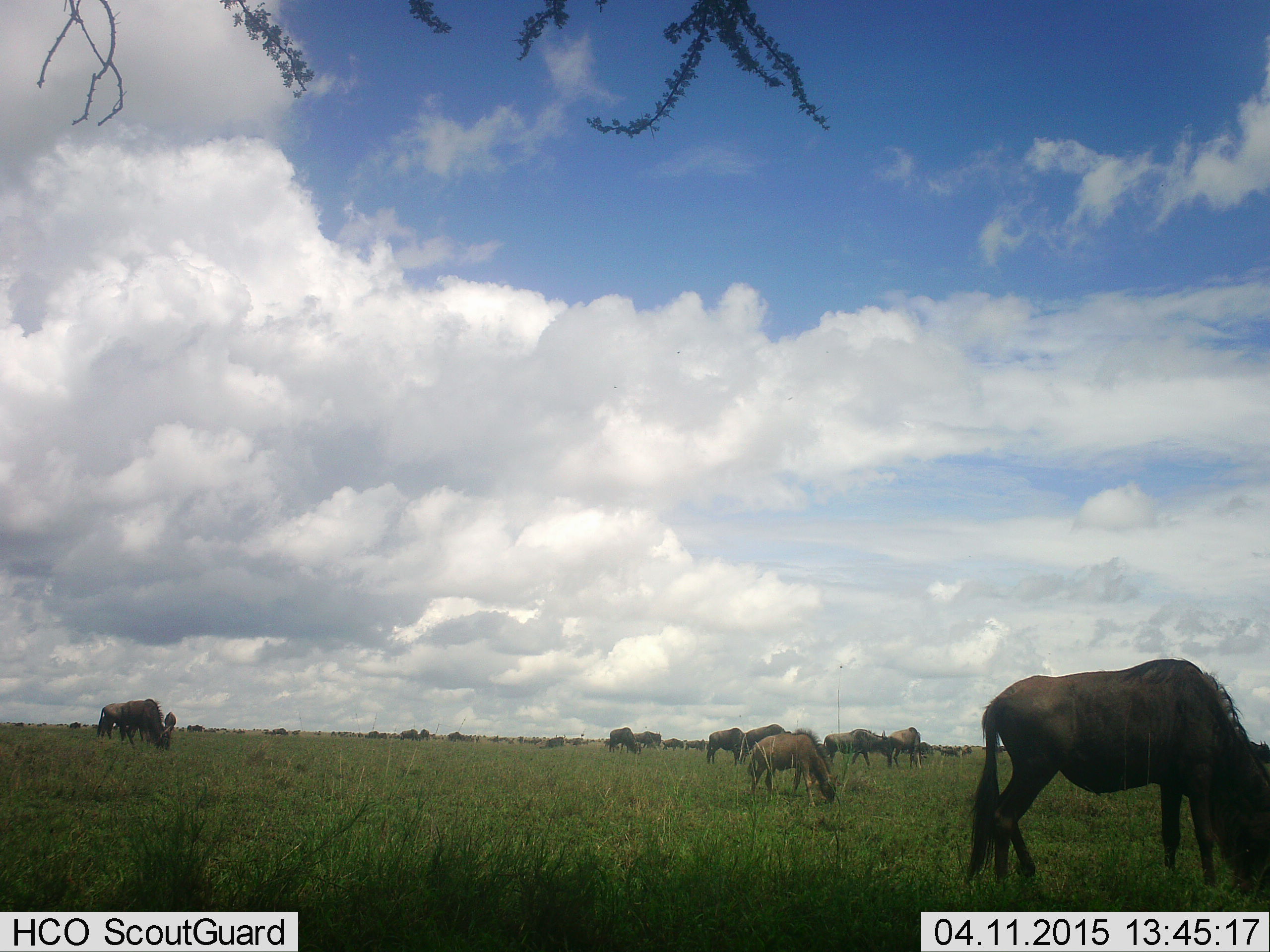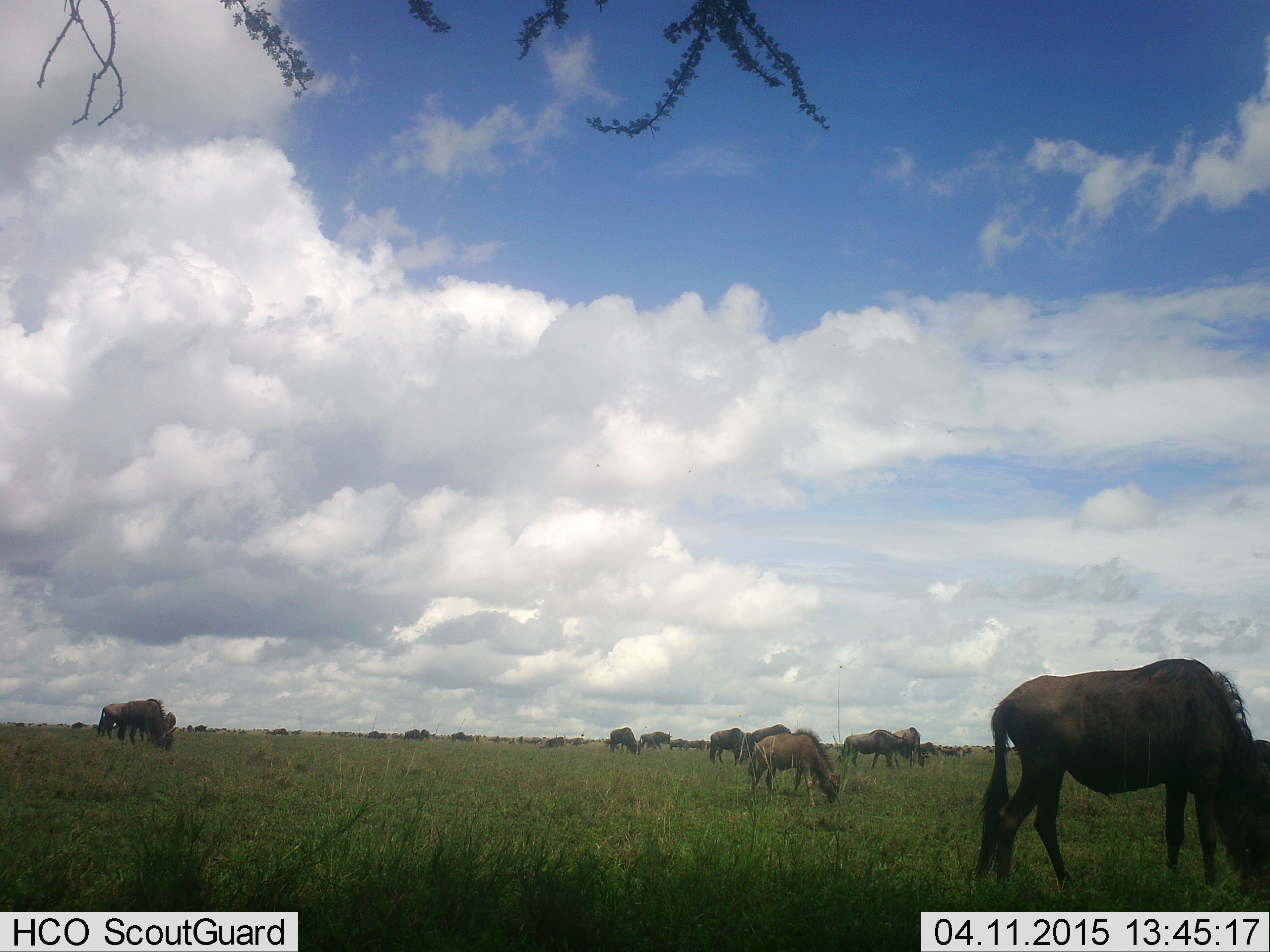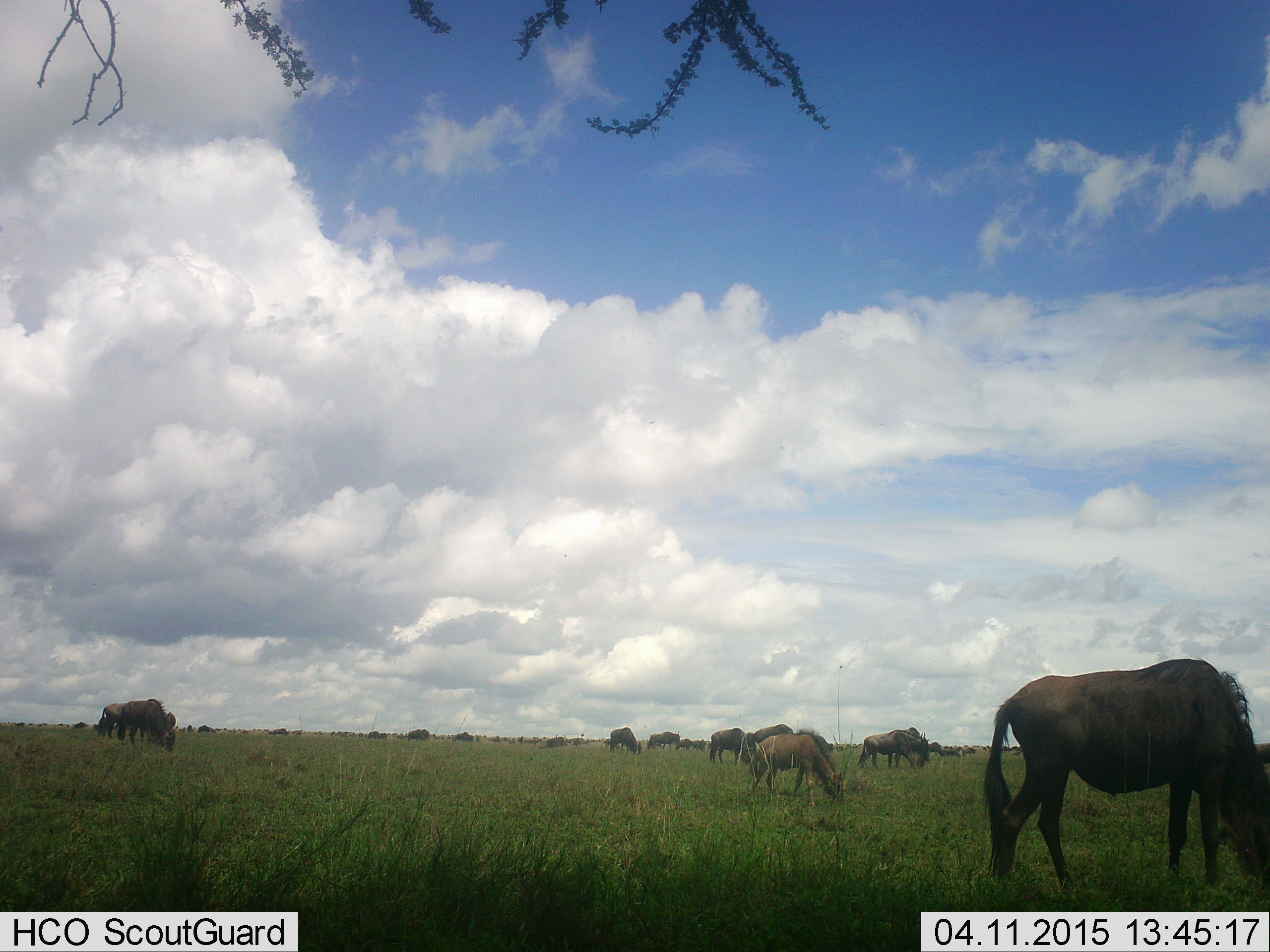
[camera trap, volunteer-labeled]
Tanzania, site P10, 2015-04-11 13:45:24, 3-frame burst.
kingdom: Animalia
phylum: Chordata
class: Mammalia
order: Artiodactyla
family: Bovidae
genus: Connochaetes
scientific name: Connochaetes taurinus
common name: blue wildebeest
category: wildebeest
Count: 11-50.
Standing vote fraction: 70%.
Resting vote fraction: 0%.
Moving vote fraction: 30%.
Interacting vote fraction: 0%.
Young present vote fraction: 40%.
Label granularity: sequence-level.